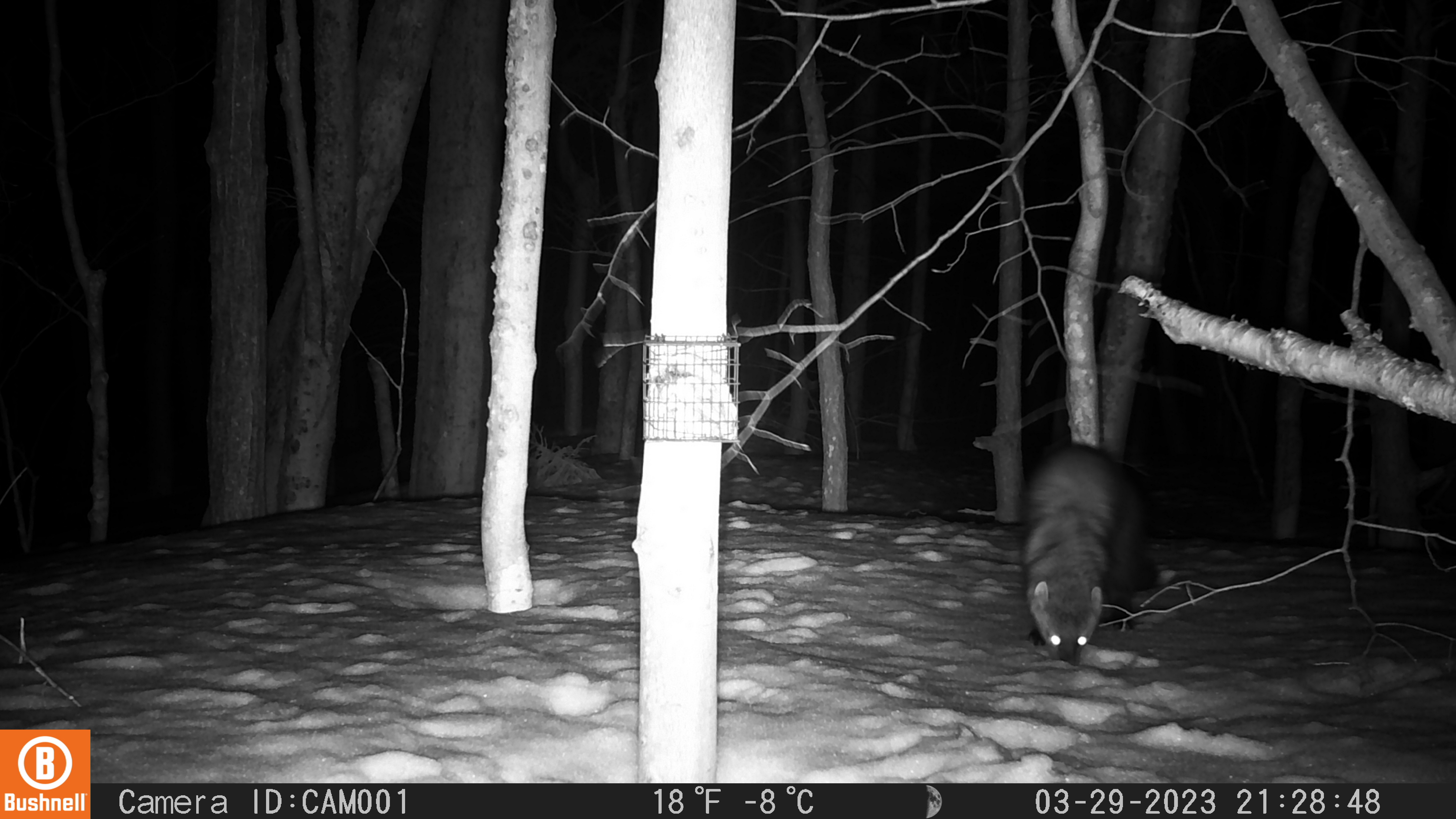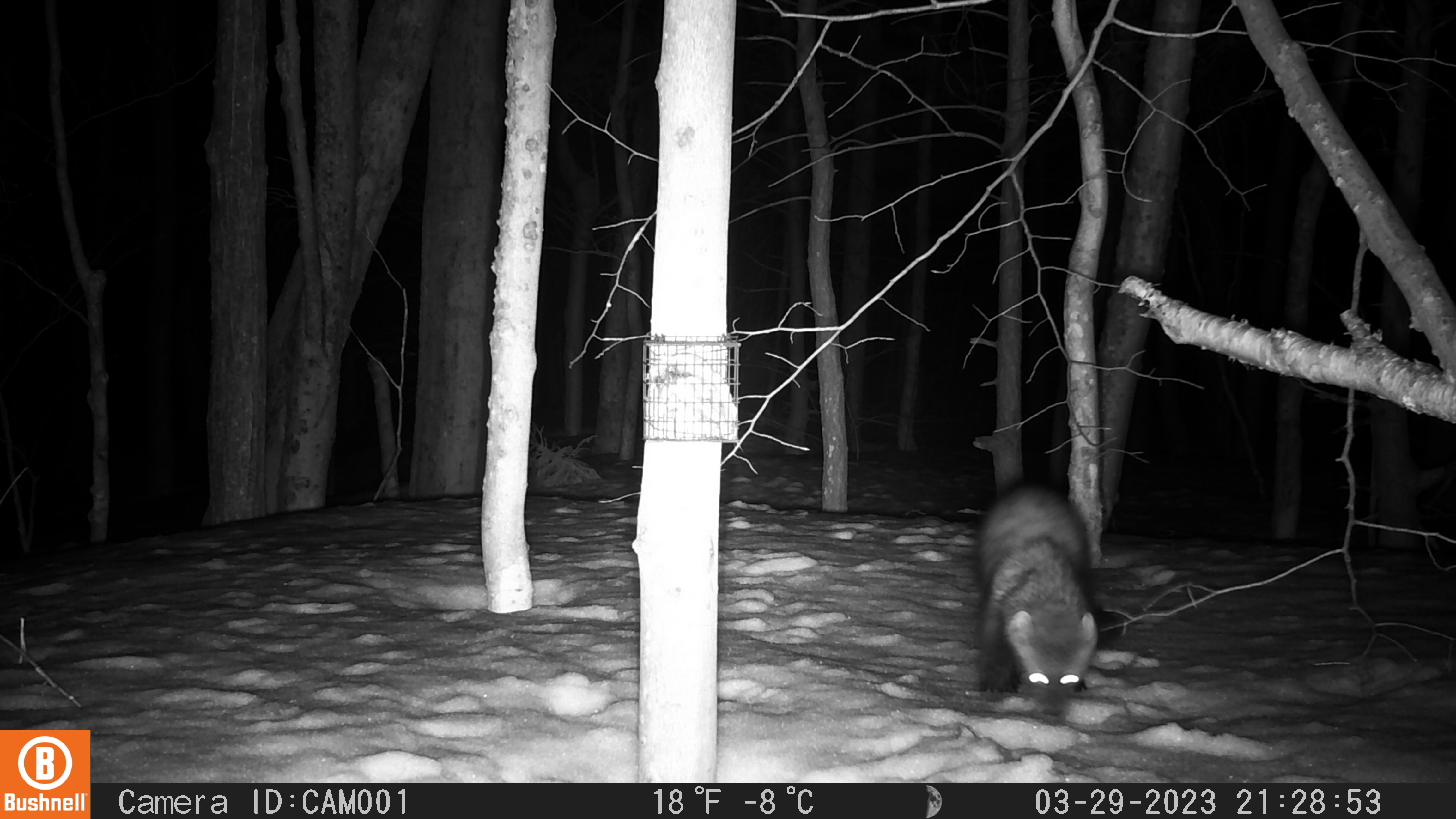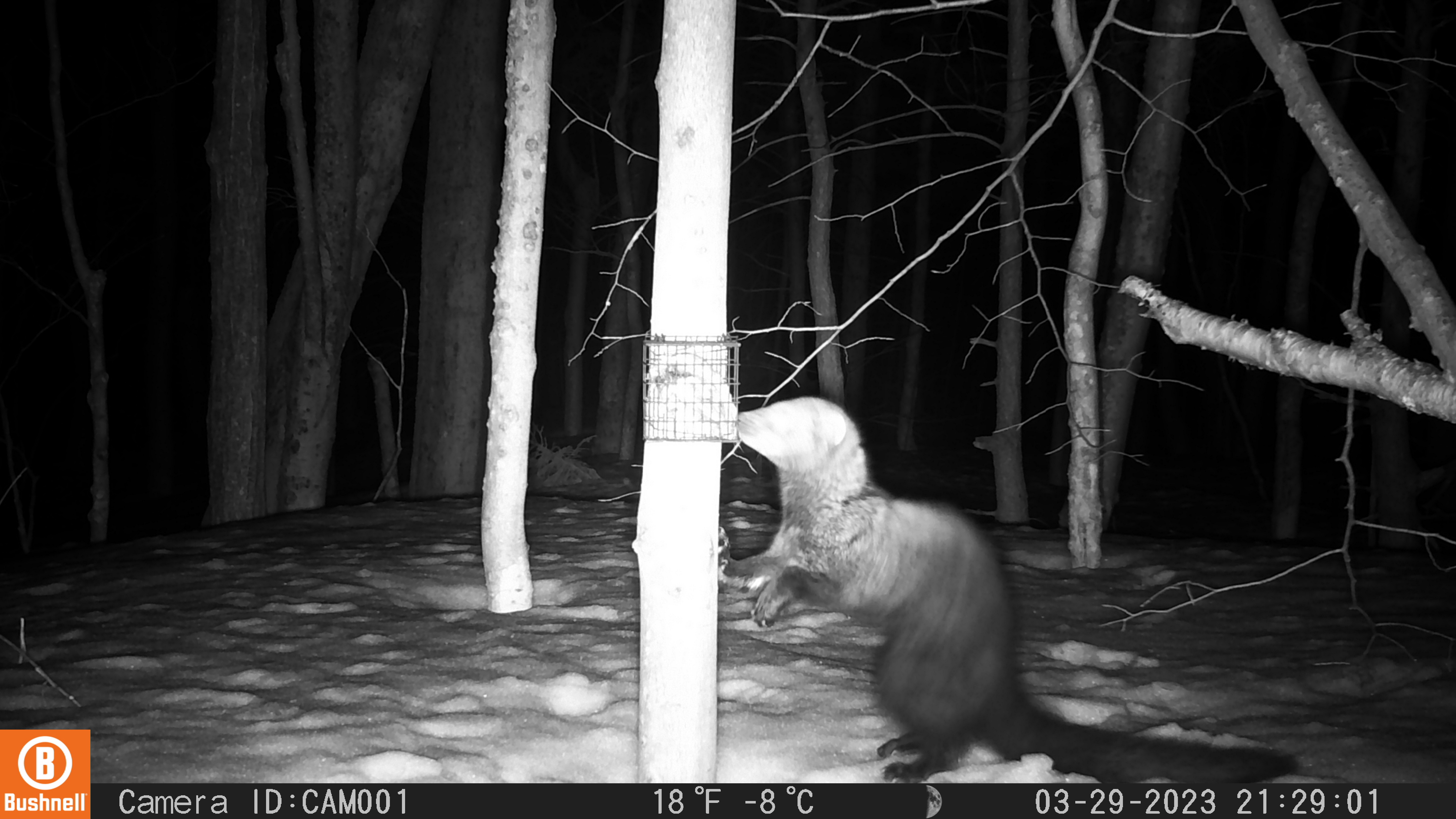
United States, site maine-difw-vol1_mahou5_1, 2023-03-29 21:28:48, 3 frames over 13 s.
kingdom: Animalia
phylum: Chordata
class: Mammalia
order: Carnivora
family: Mustelidae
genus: Pekania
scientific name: Pekania pennanti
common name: fisher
Fisher (Pekania pennanti).